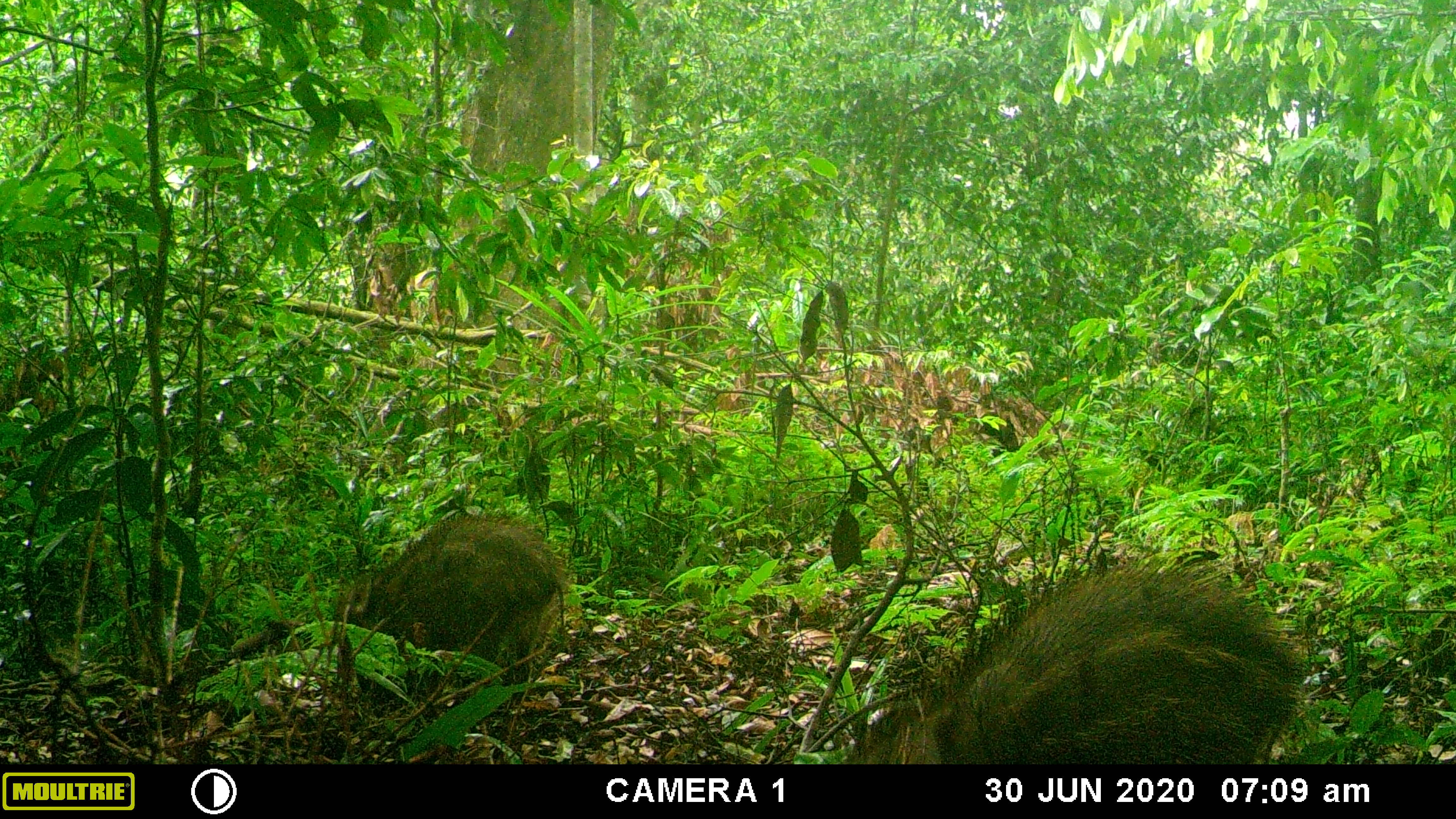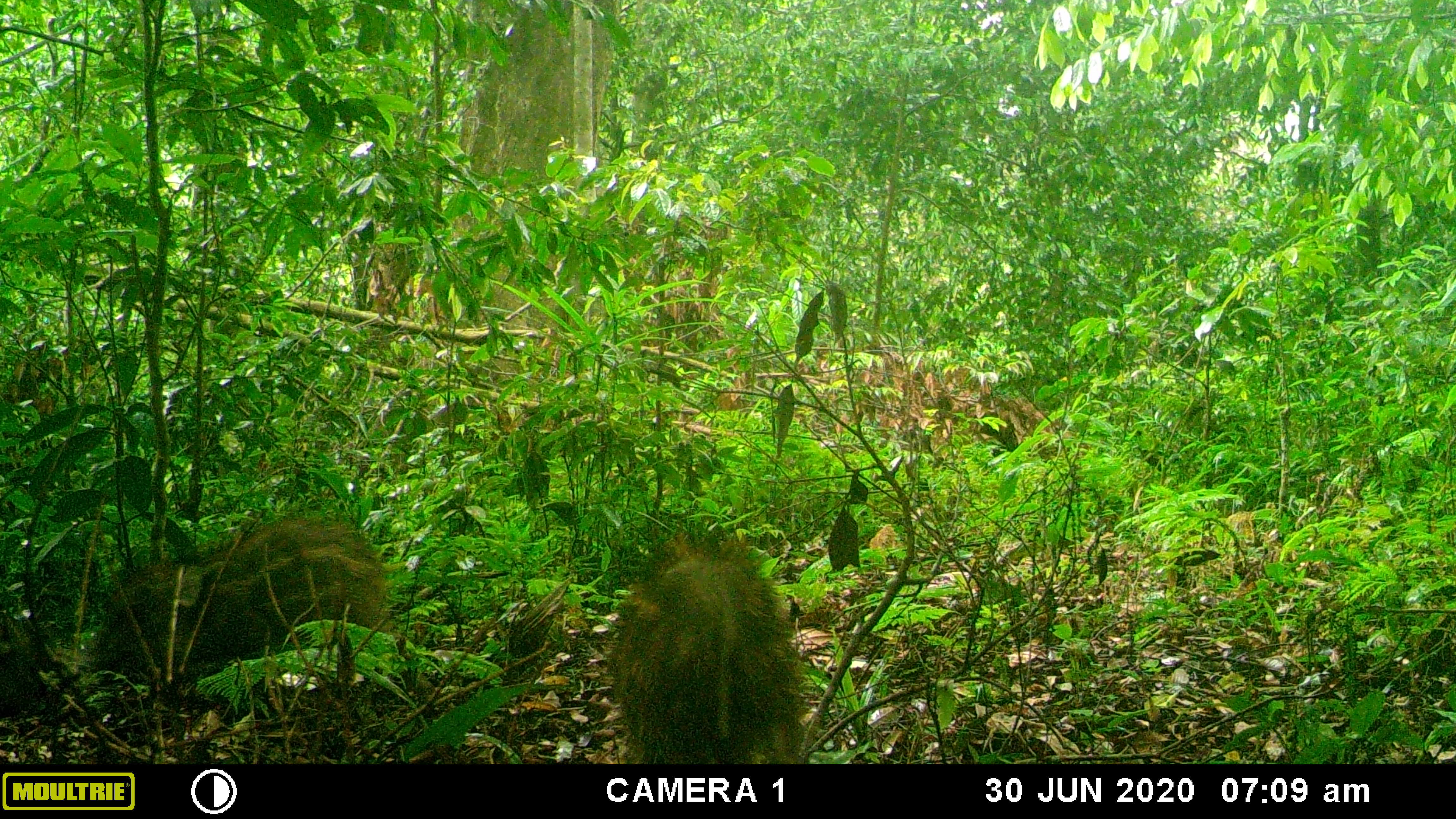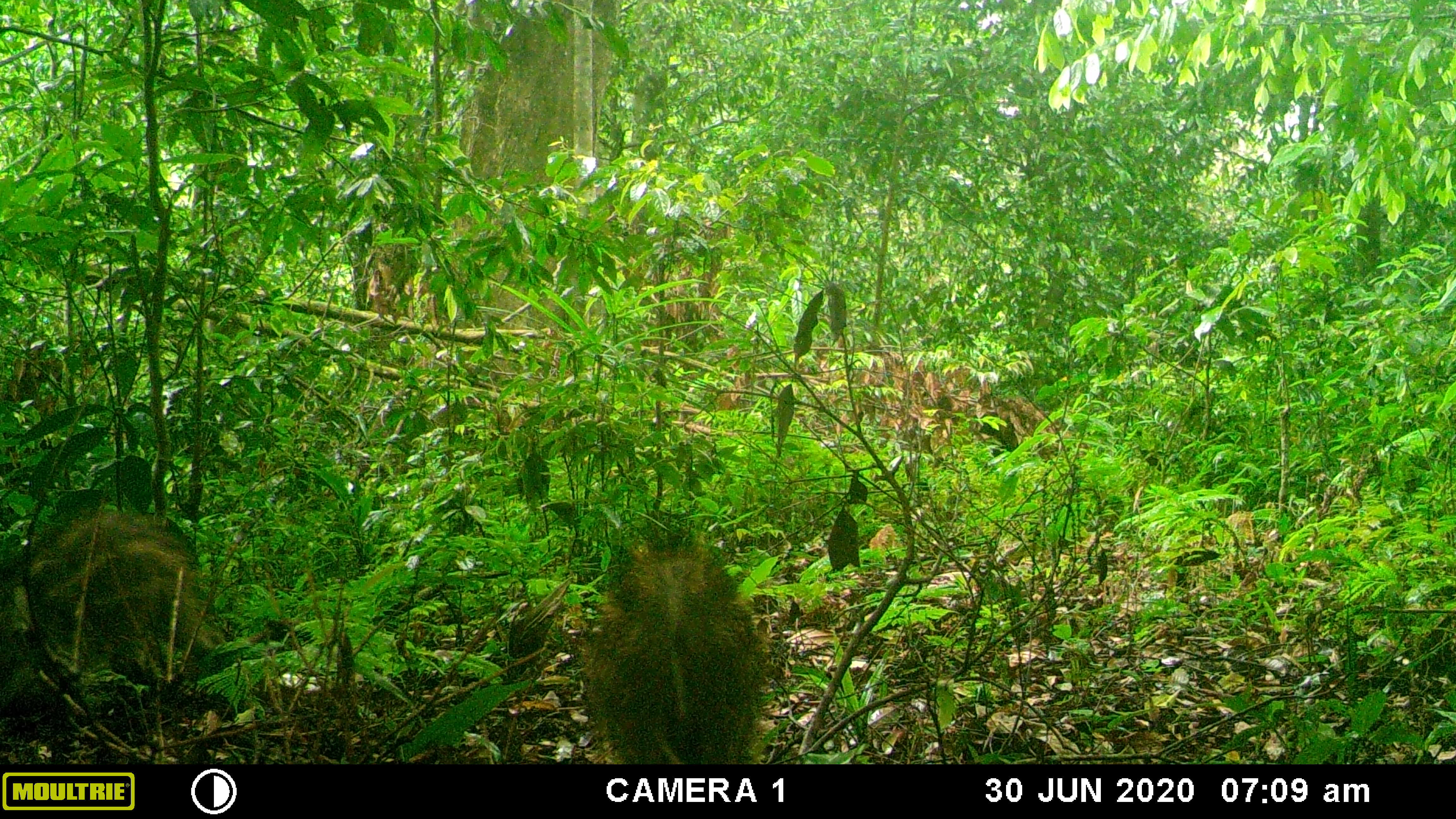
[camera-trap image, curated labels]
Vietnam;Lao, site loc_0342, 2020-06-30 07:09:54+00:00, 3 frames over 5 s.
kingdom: Animalia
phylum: Chordata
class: Mammalia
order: Artiodactyla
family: Suidae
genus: Sus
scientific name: Sus scrofa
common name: eurasian wild pig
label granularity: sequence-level